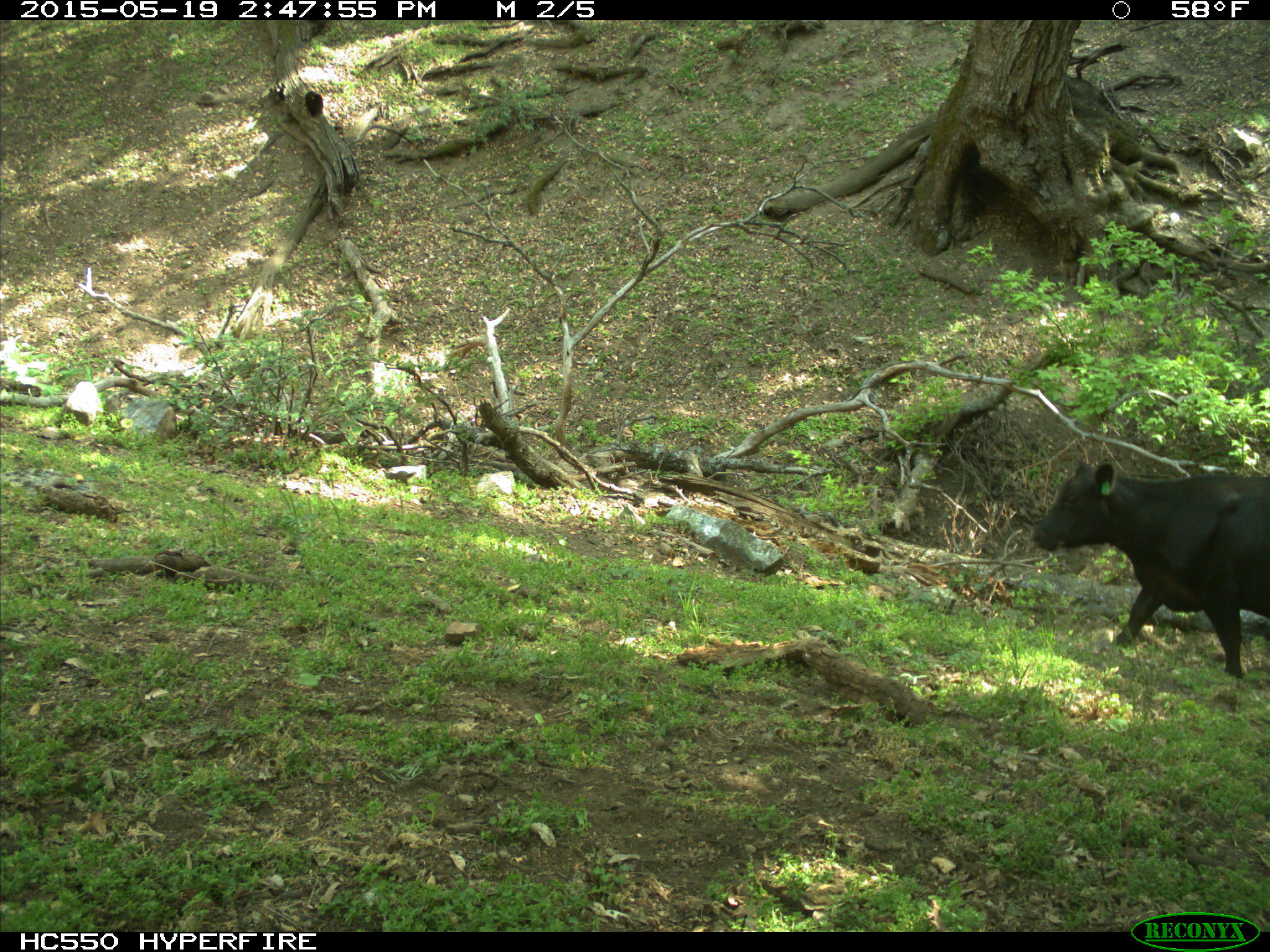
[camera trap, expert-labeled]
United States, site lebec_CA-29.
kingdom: Animalia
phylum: Chordata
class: Mammalia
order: Artiodactyla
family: Bovidae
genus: Bos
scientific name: Bos taurus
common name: domestic cow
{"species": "Bos taurus (domestic cow)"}